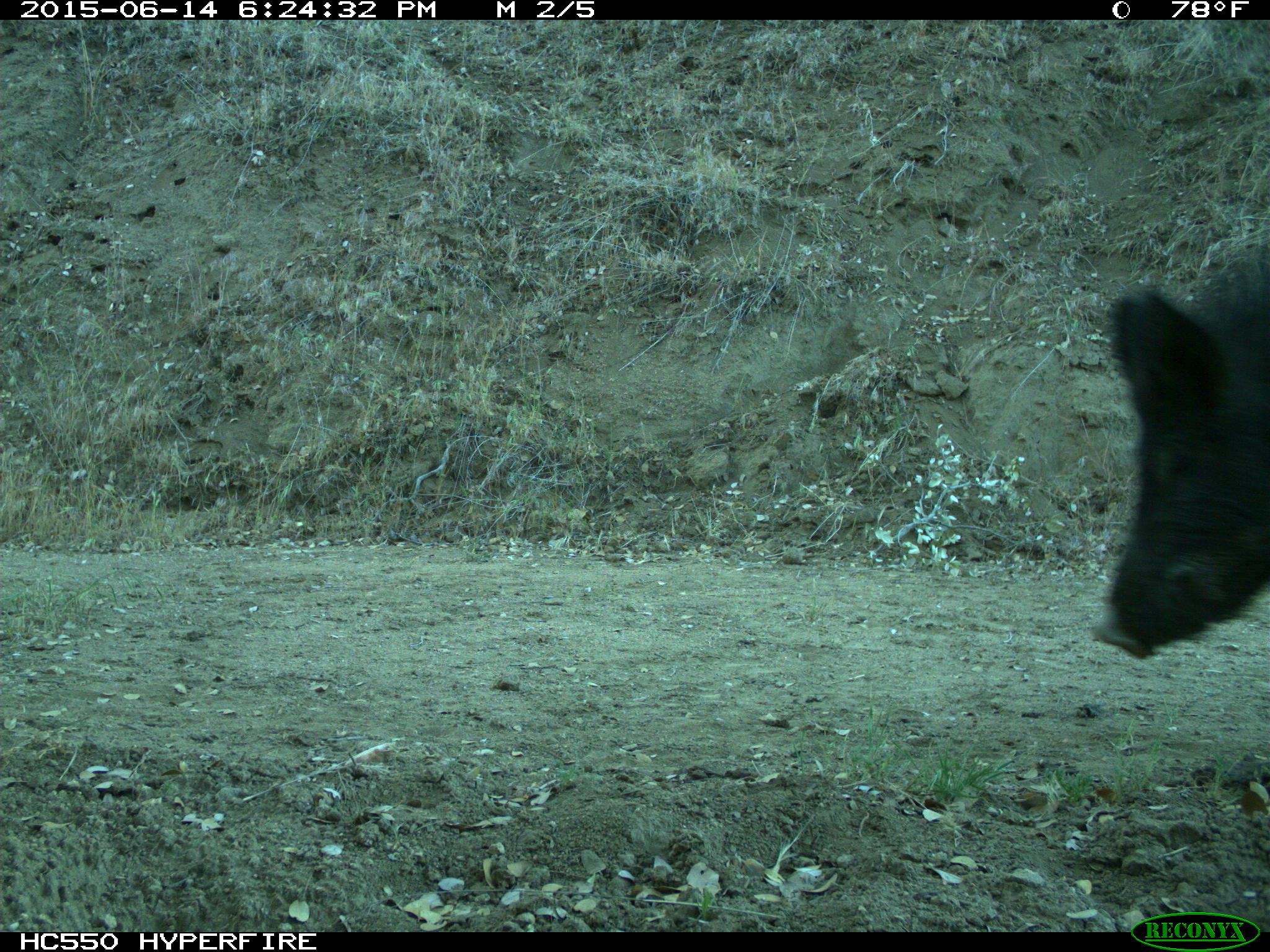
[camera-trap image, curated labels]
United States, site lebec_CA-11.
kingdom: Animalia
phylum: Chordata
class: Mammalia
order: Artiodactyla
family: Suidae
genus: Sus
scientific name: Sus scrofa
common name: wild boar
Sus scrofa (wild boar).